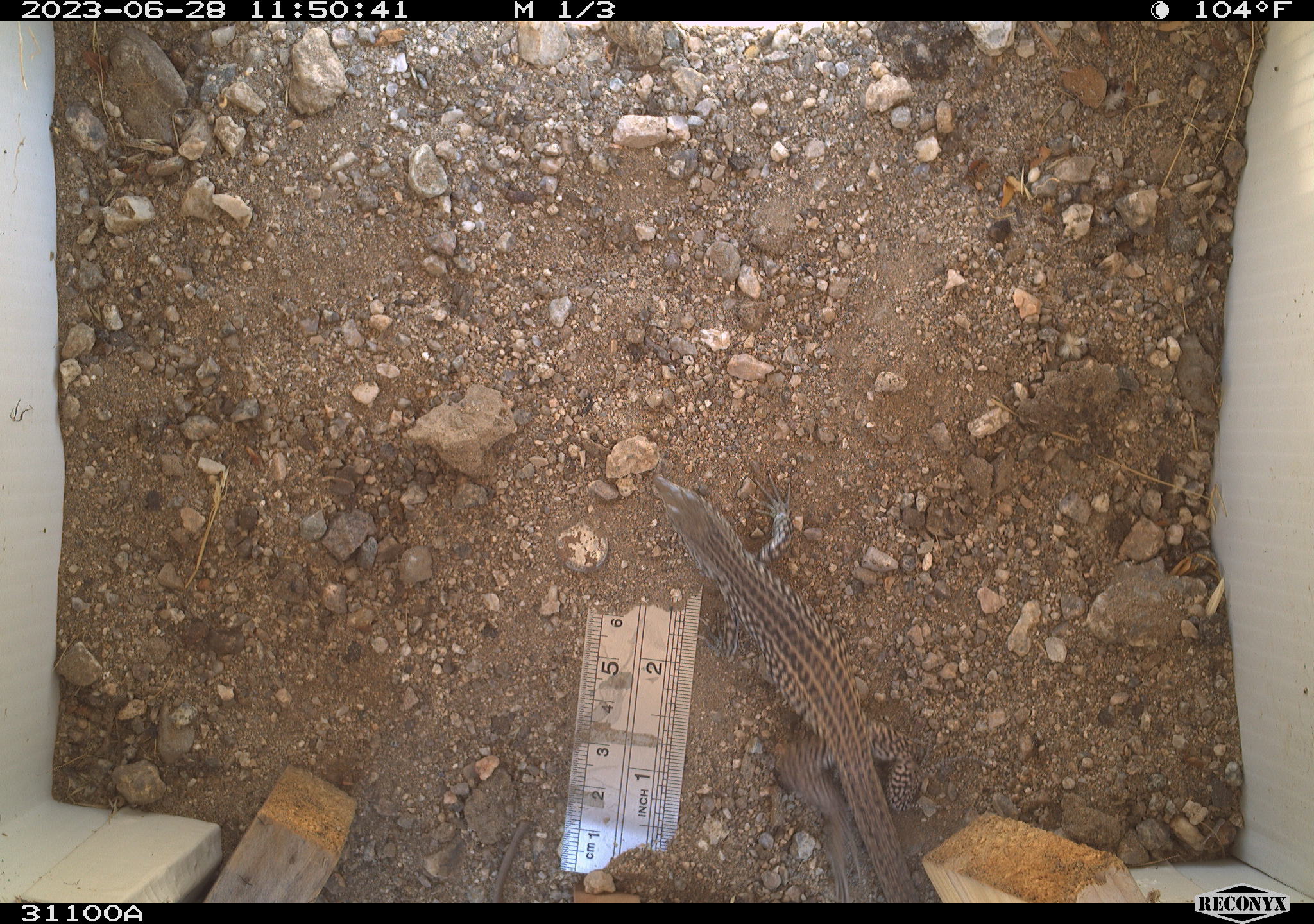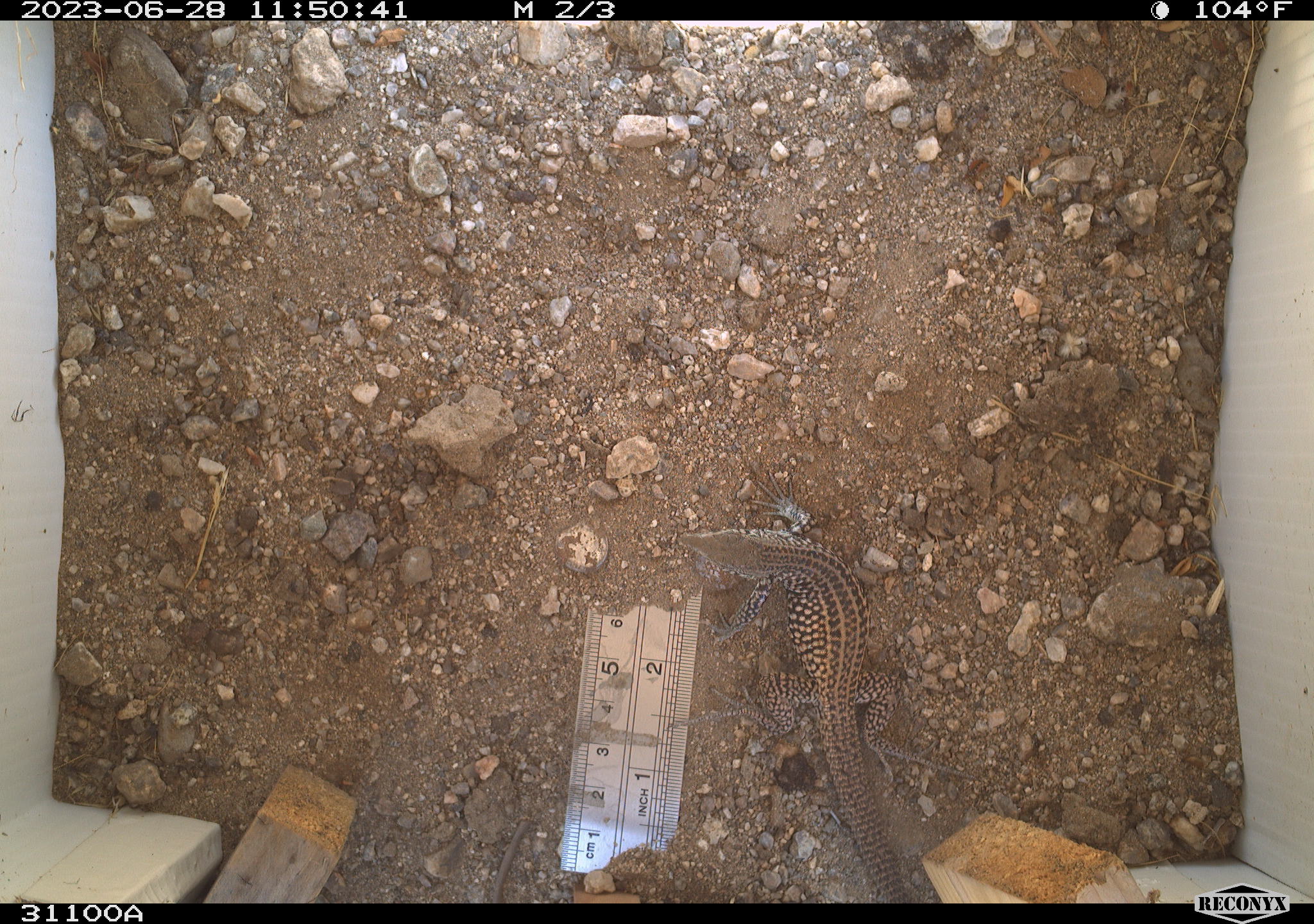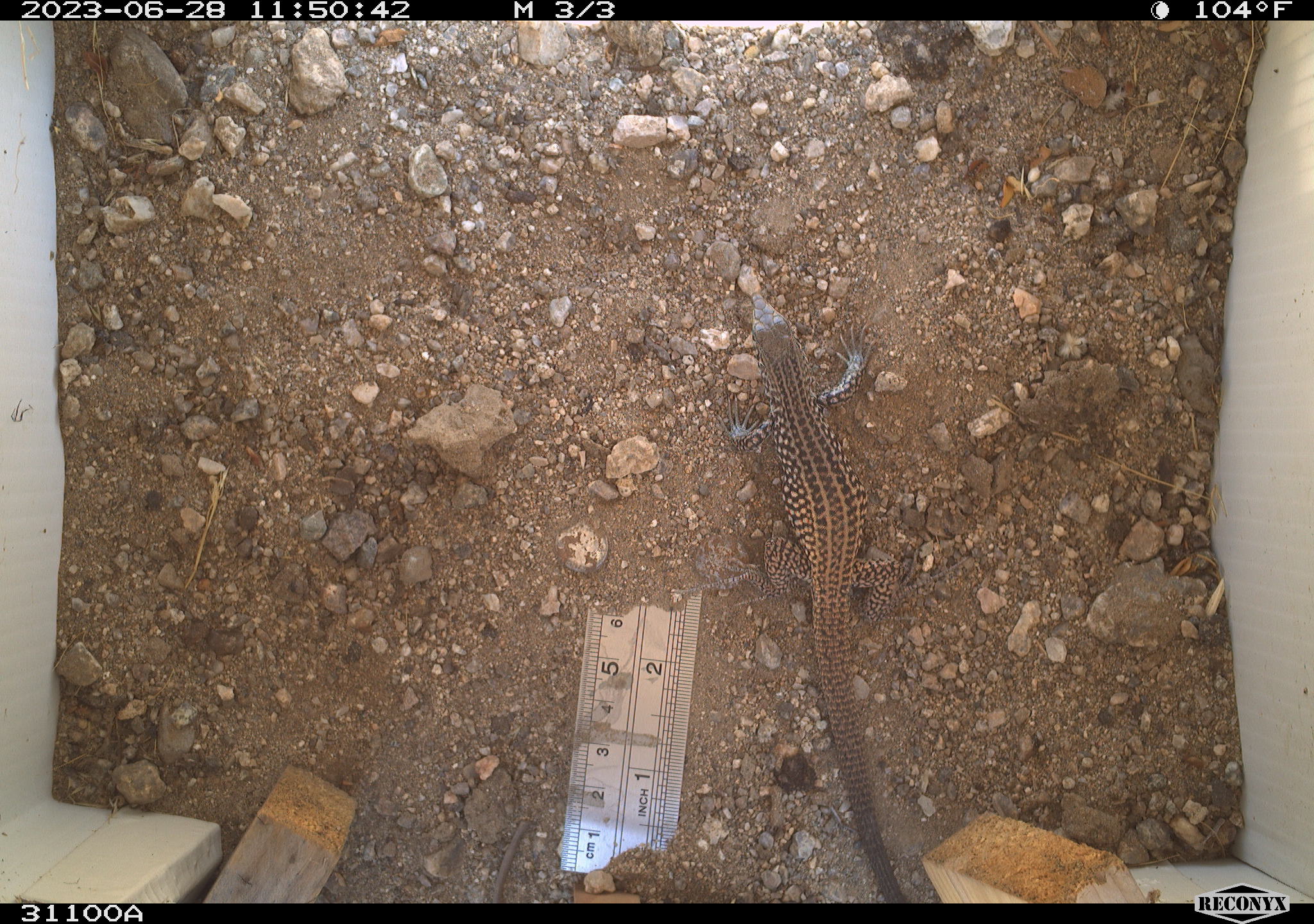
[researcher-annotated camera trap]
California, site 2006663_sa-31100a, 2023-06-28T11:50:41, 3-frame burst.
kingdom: Animalia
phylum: Chordata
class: Reptilia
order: Squamata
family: Teiidae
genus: Aspidoscelis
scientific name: Aspidoscelis tigris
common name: western whiptail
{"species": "western whiptail (Aspidoscelis tigris)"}